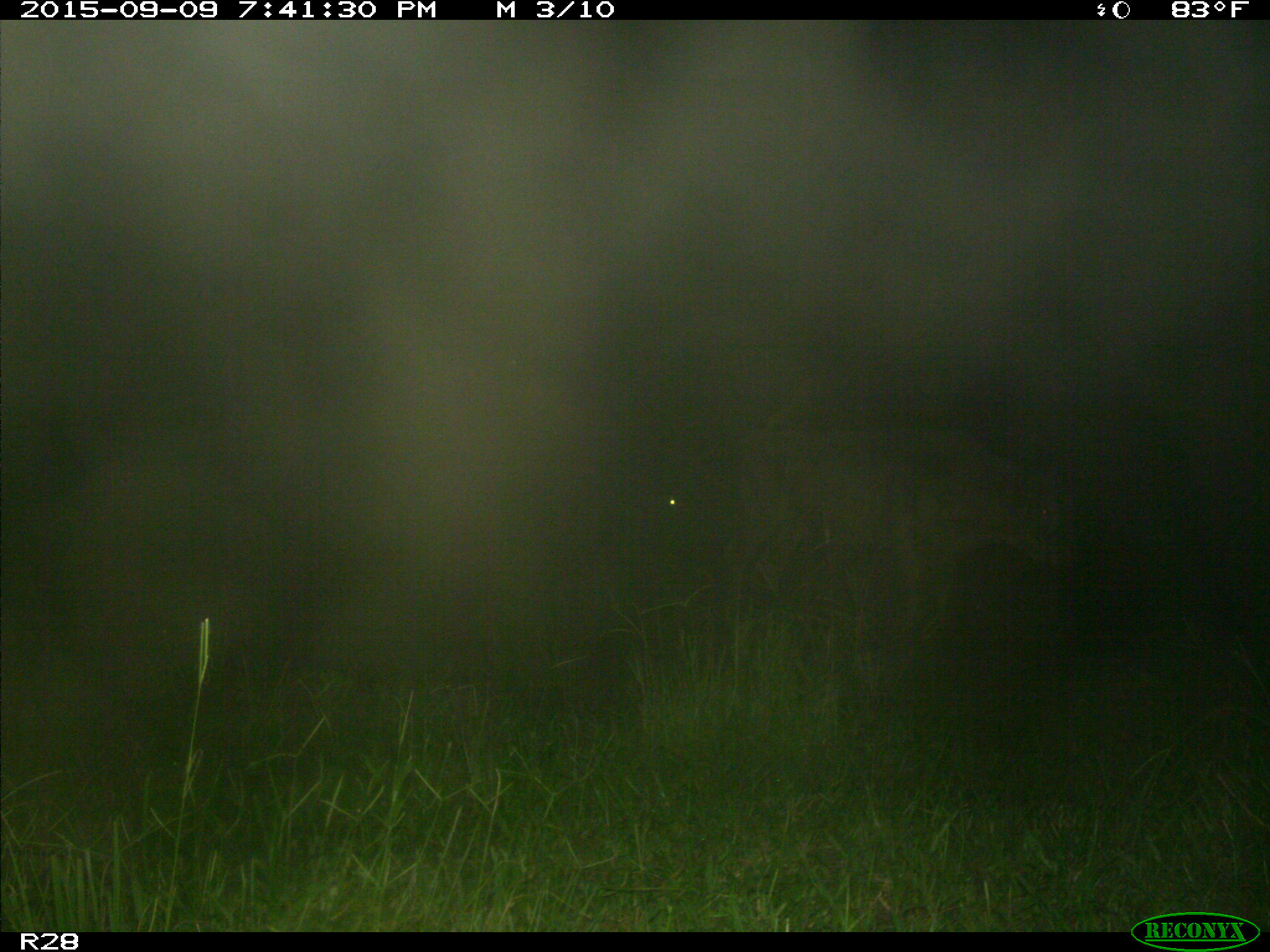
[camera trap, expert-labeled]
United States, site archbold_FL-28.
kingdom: Animalia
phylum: Chordata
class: Mammalia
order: Artiodactyla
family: Bovidae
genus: Bos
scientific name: Bos taurus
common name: domestic cow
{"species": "Bos taurus (domestic cow)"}